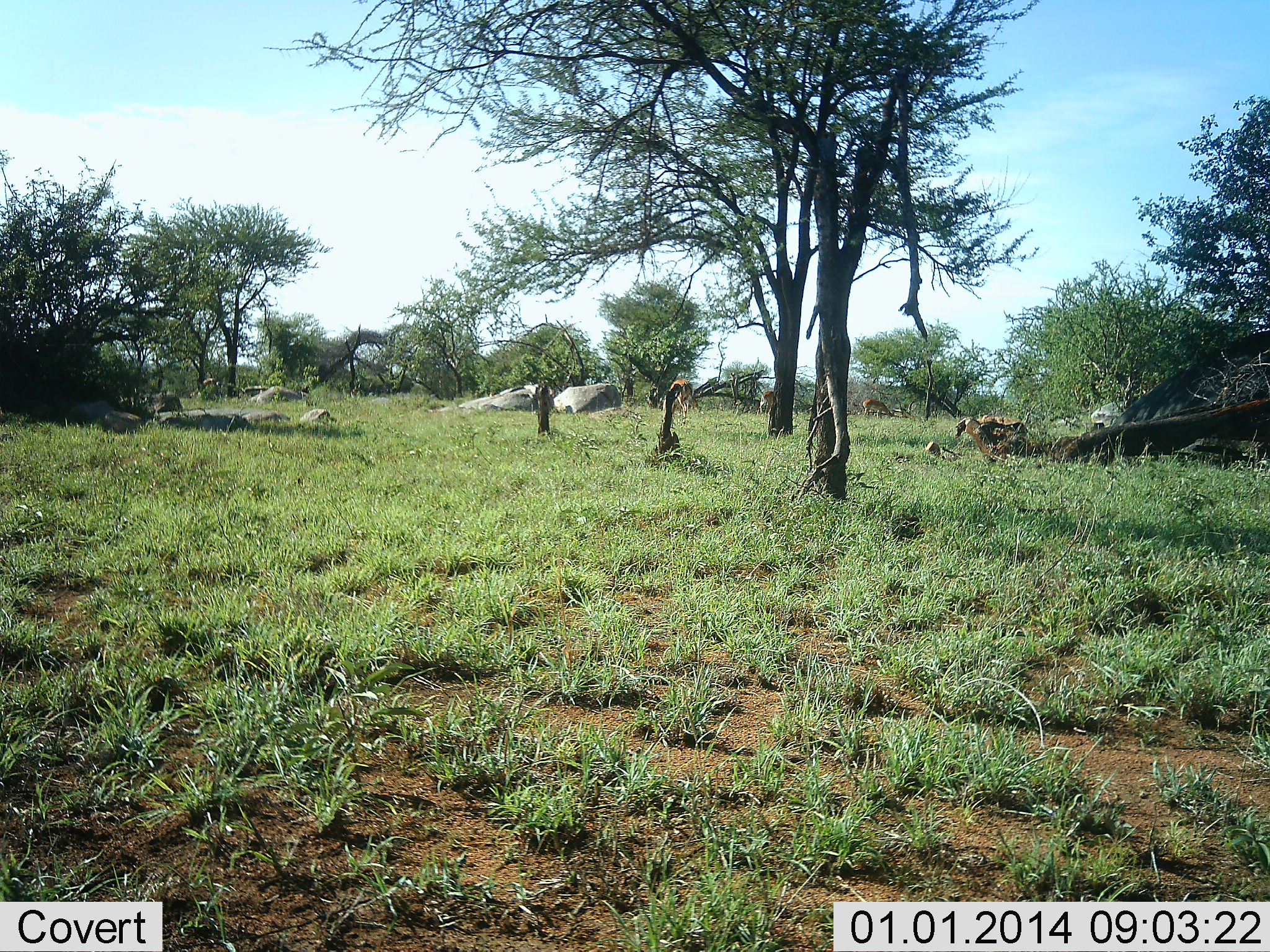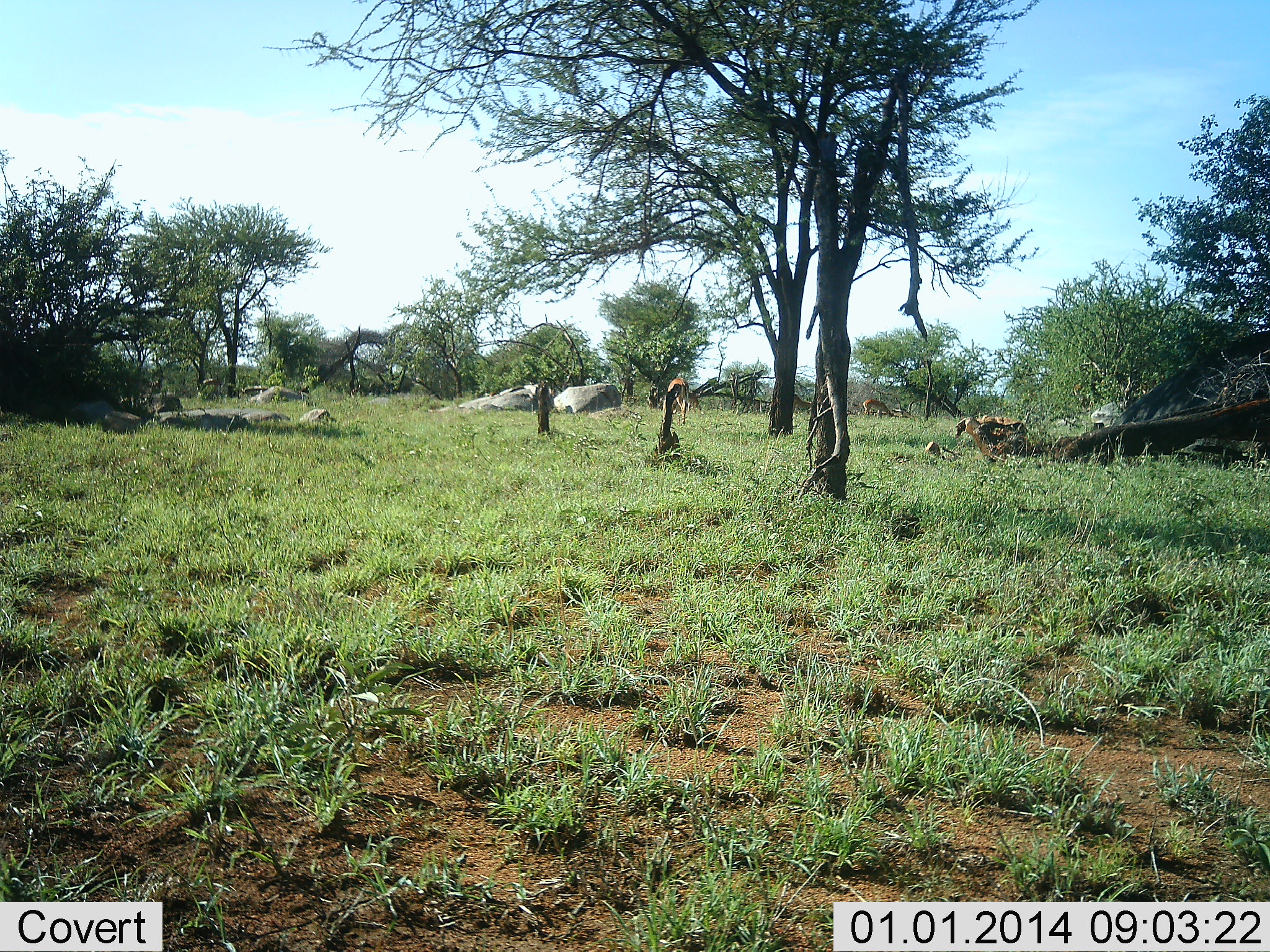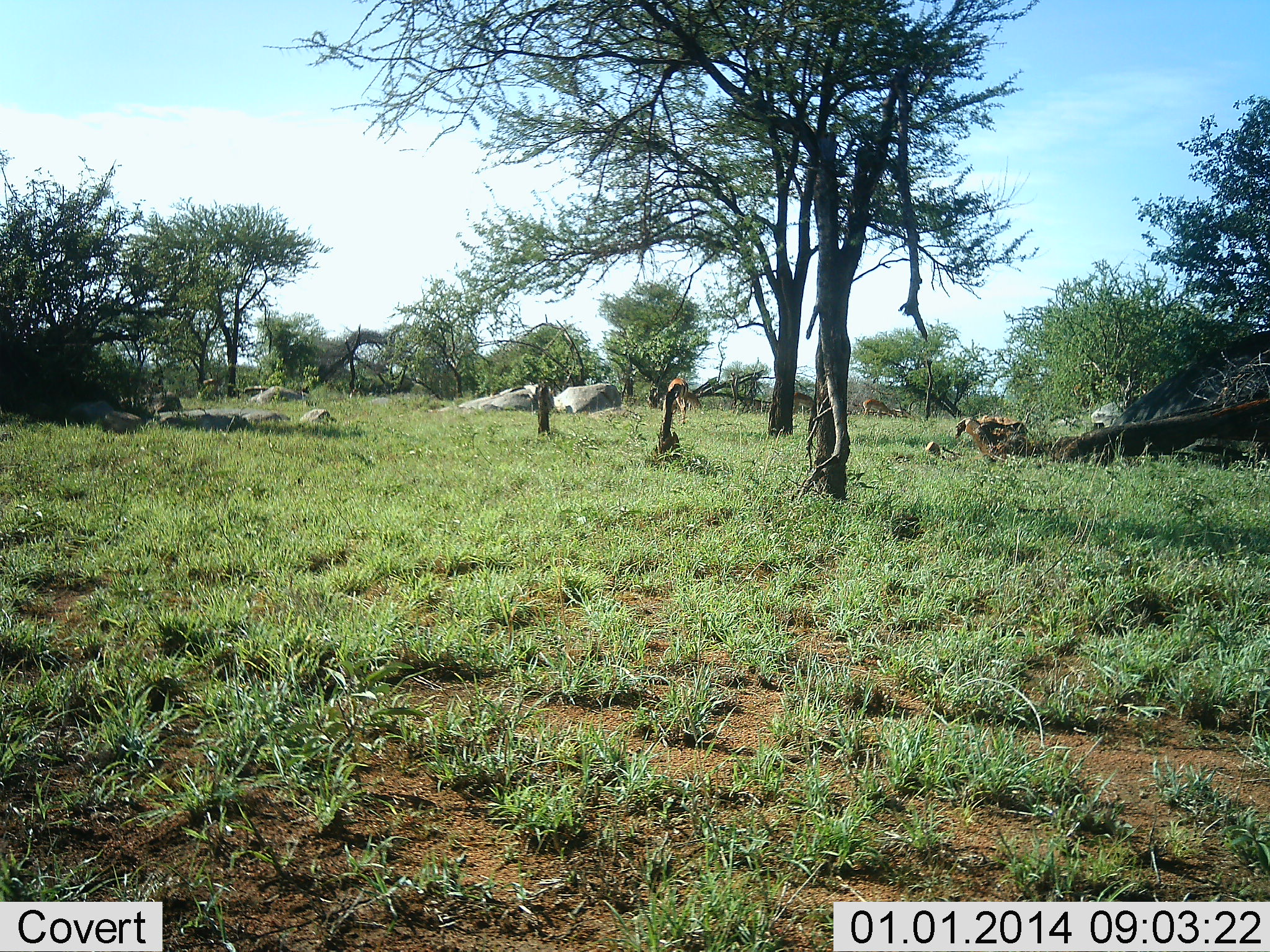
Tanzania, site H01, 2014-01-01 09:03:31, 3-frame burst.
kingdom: Animalia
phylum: Chordata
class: Mammalia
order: Artiodactyla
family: Bovidae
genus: Aepyceros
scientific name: Aepyceros melampus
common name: impala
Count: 3.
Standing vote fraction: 50%.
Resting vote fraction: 0%.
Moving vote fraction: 40%.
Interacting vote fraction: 0%.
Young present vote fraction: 0%.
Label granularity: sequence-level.